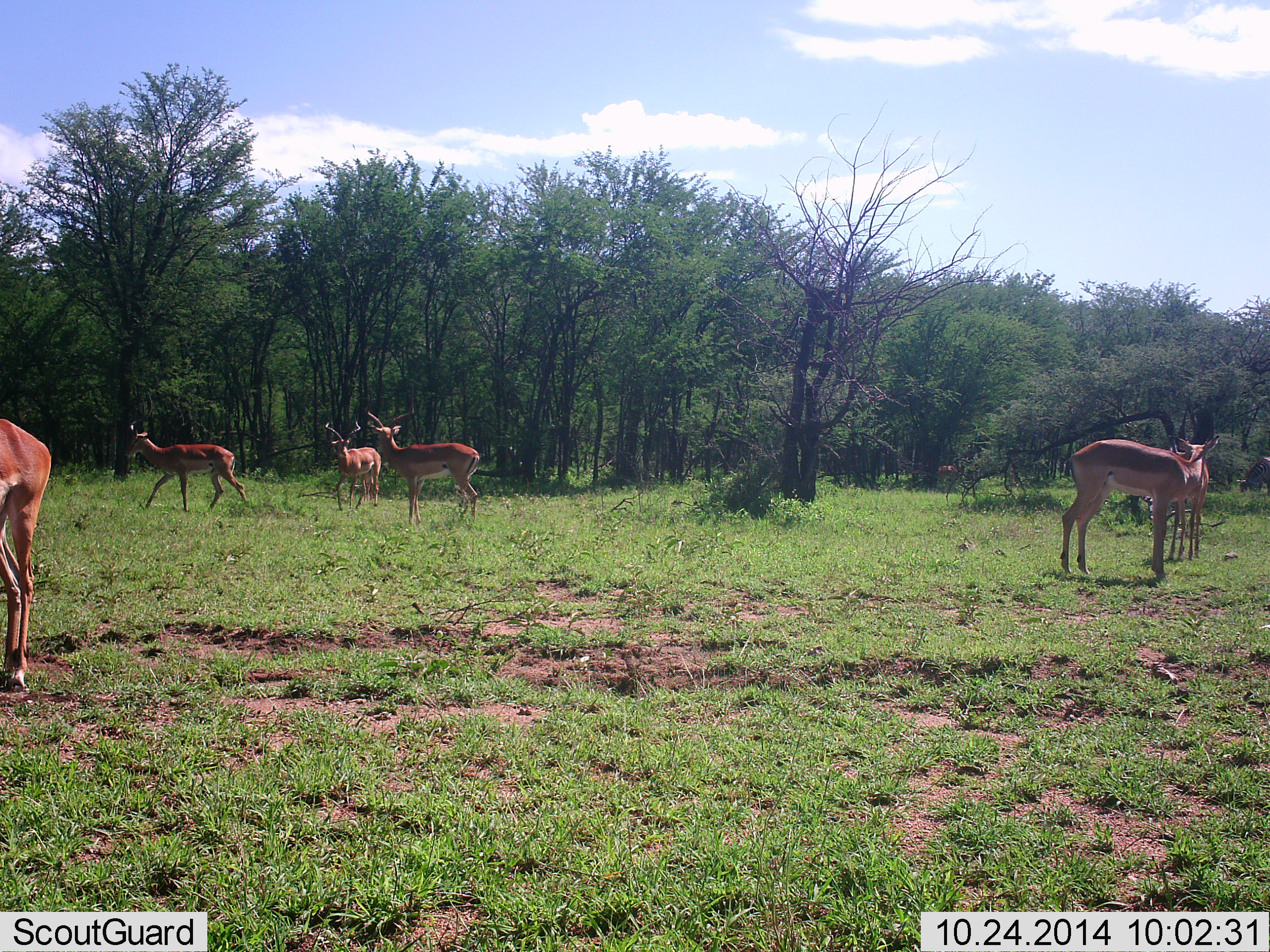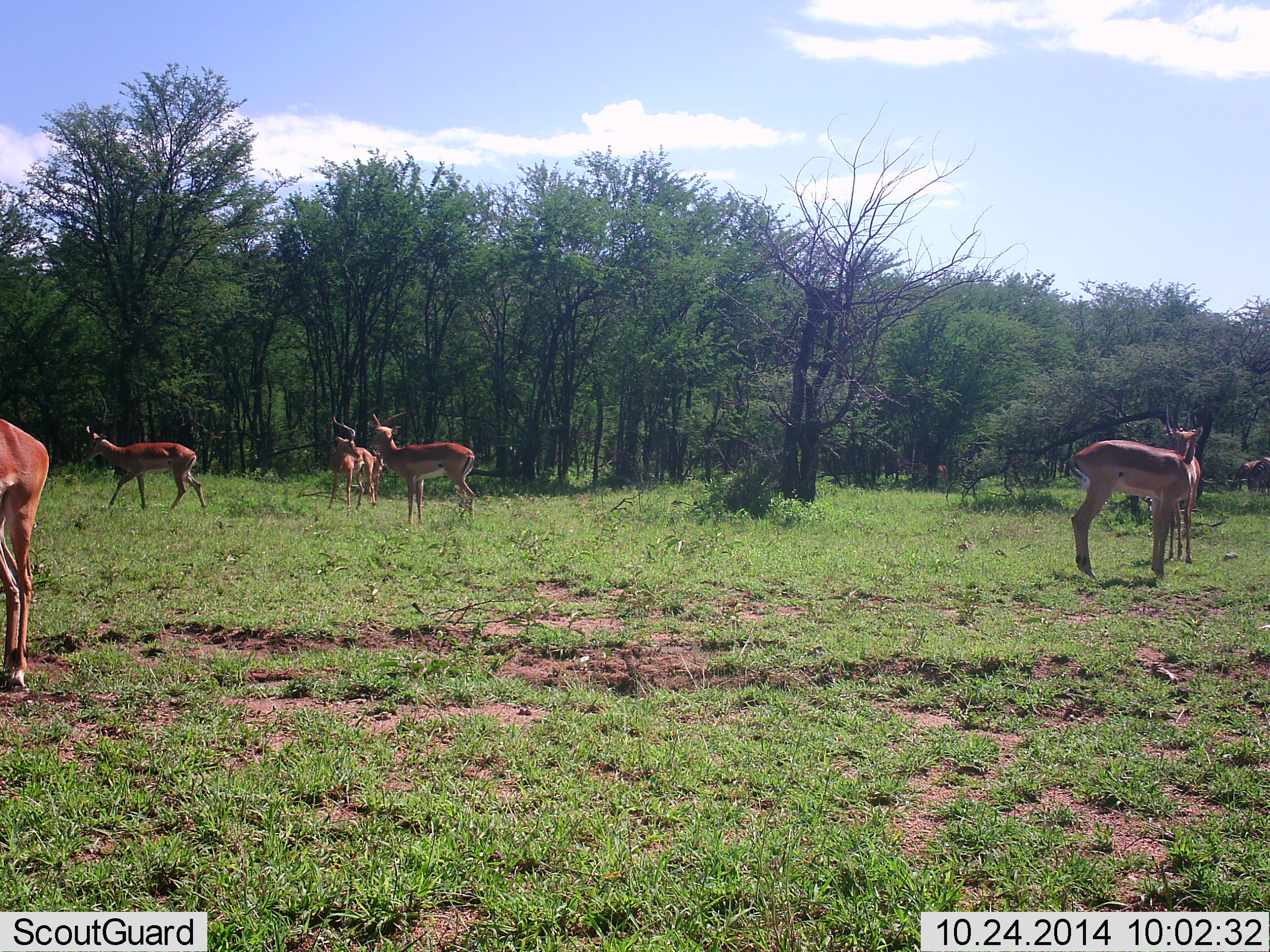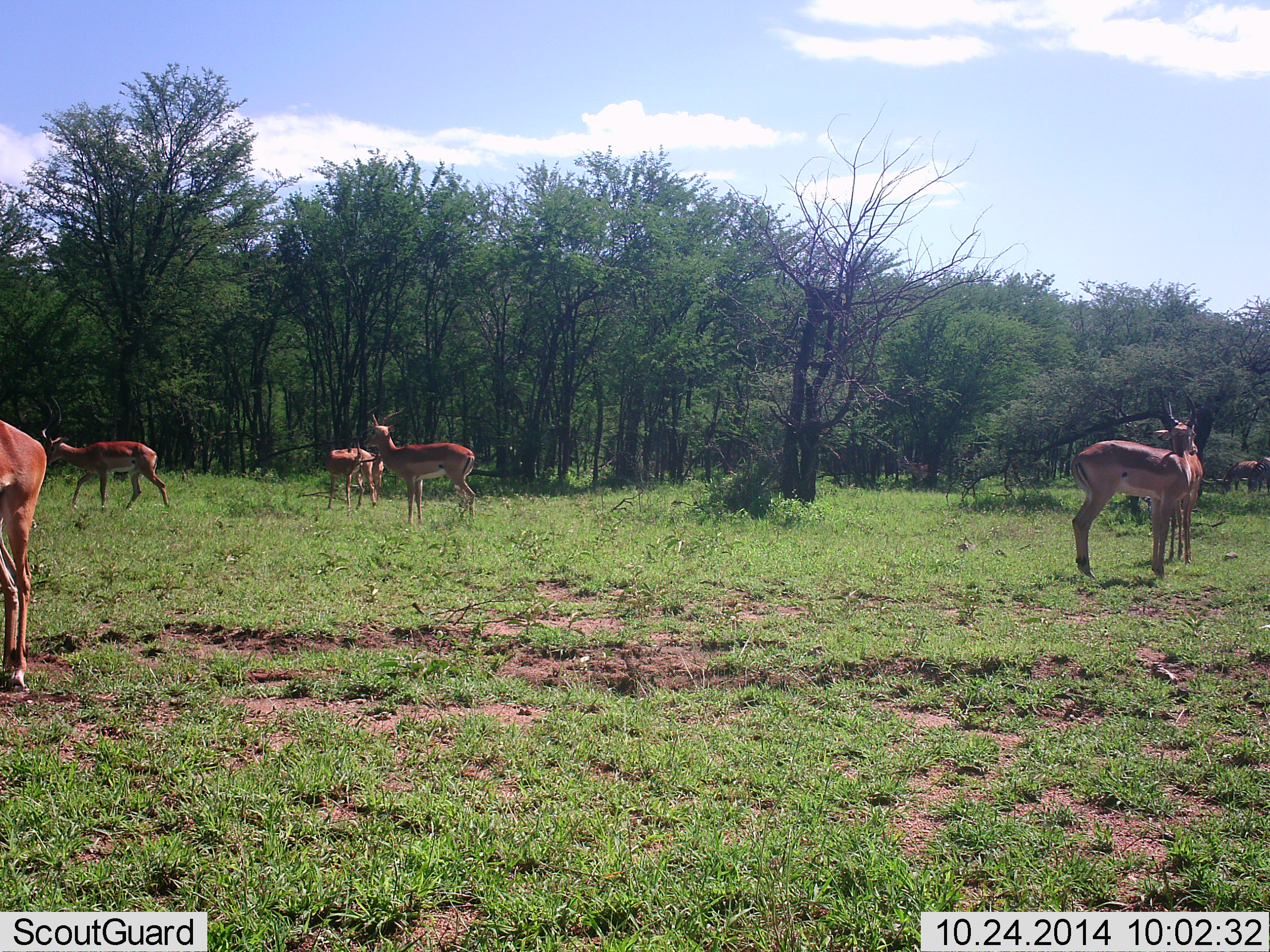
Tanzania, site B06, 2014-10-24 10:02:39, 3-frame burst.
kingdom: Animalia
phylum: Chordata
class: Mammalia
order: Artiodactyla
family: Bovidae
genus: Aepyceros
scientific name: Aepyceros melampus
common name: impala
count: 8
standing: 80%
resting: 0%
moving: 80%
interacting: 0%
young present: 10%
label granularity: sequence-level